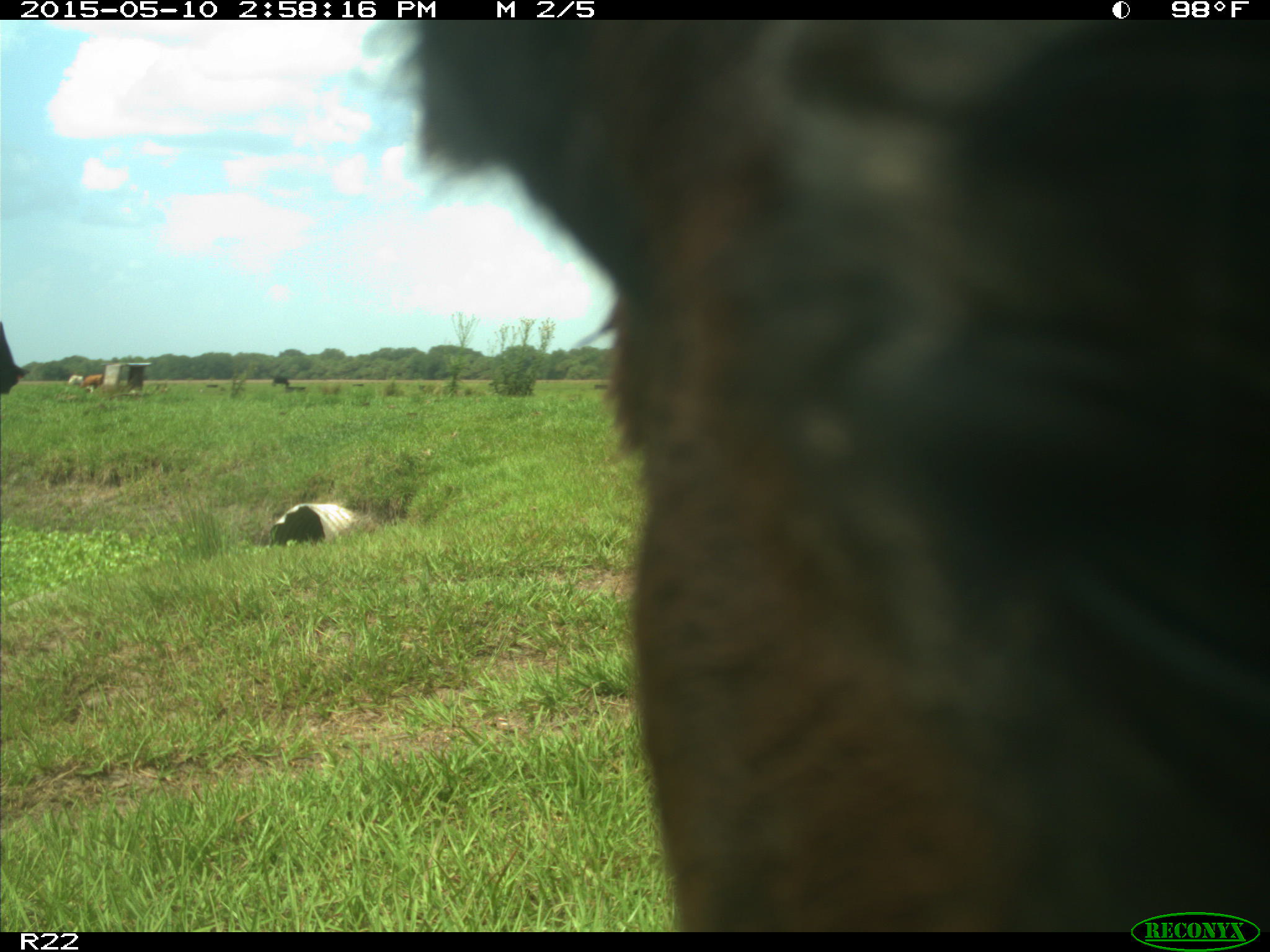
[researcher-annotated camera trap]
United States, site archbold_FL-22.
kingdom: Animalia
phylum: Chordata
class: Mammalia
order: Artiodactyla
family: Bovidae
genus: Bos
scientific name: Bos taurus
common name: domestic cow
Bos taurus (domestic cow).